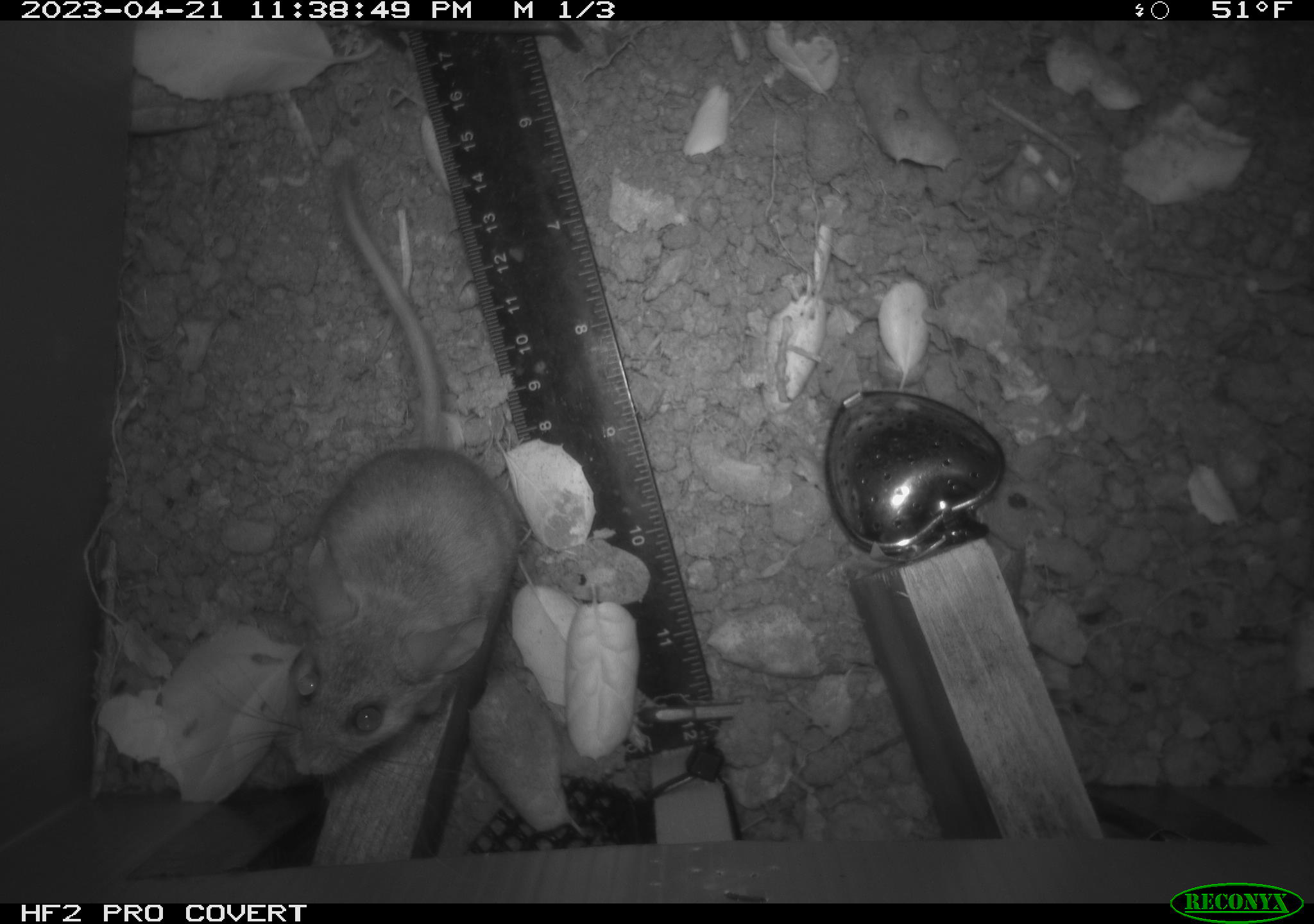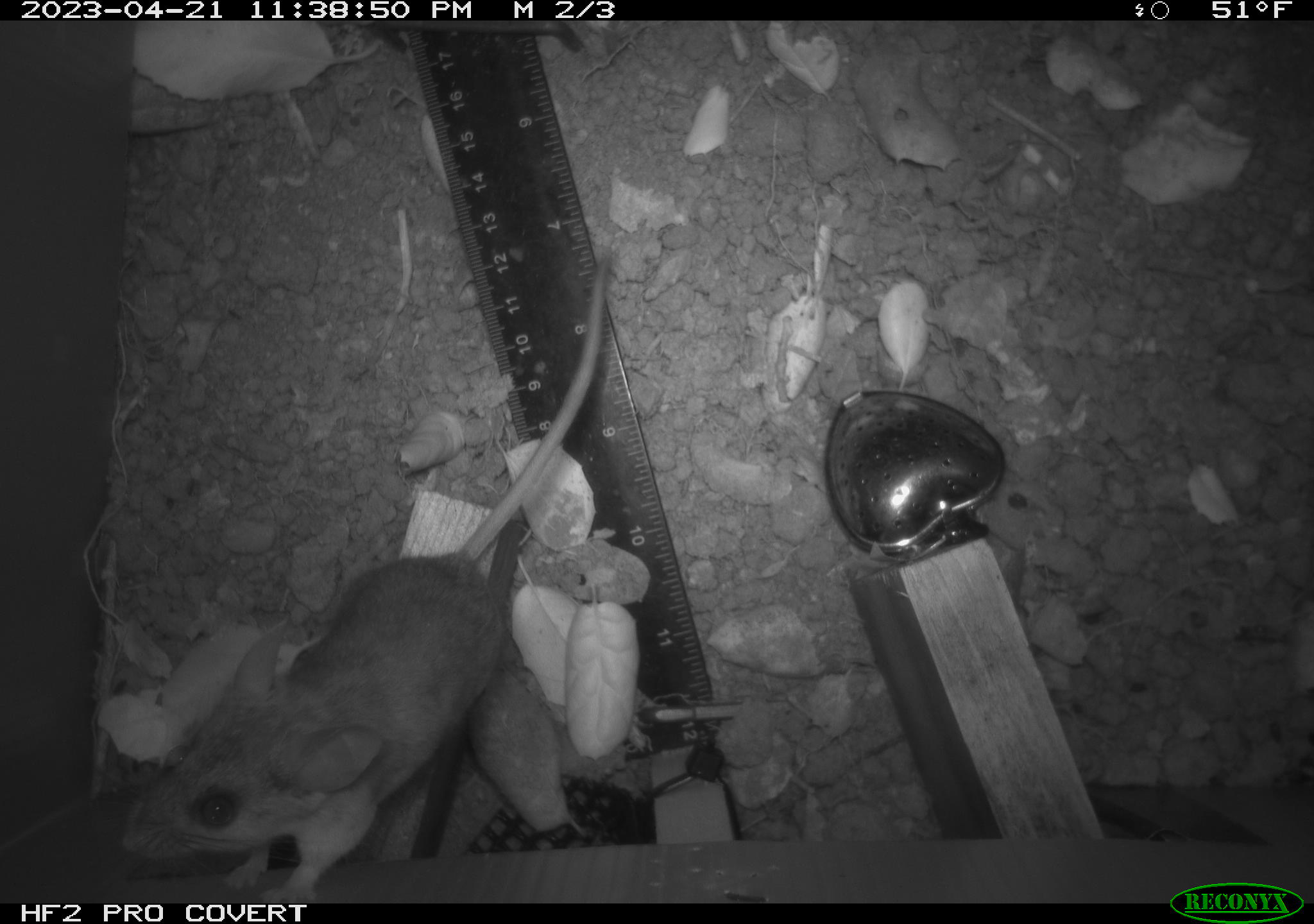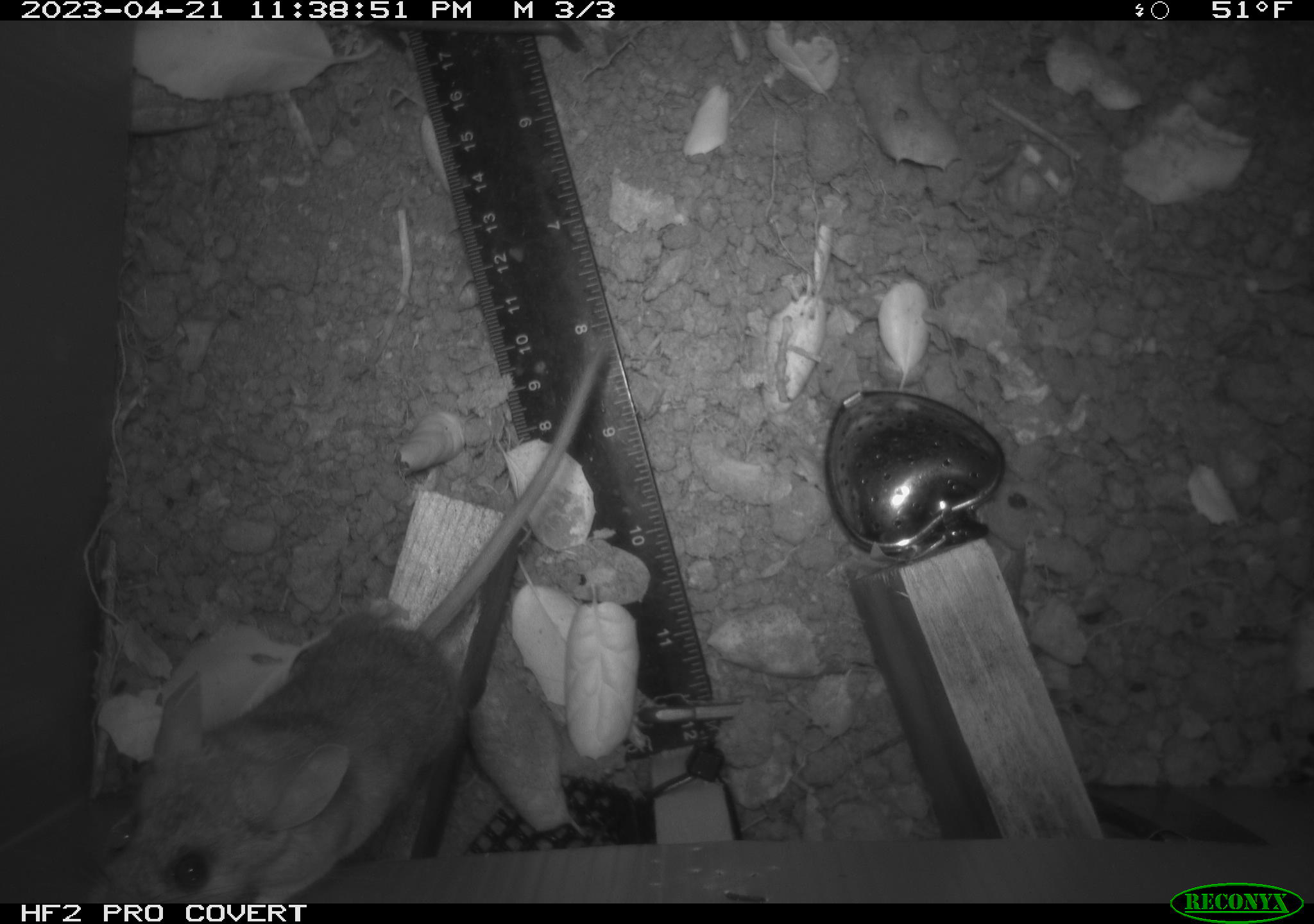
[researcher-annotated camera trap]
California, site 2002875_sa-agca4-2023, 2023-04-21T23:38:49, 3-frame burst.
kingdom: Animalia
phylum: Chordata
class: Mammalia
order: Rodentia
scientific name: Rodentia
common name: mouse species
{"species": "mouse species (Rodentia)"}